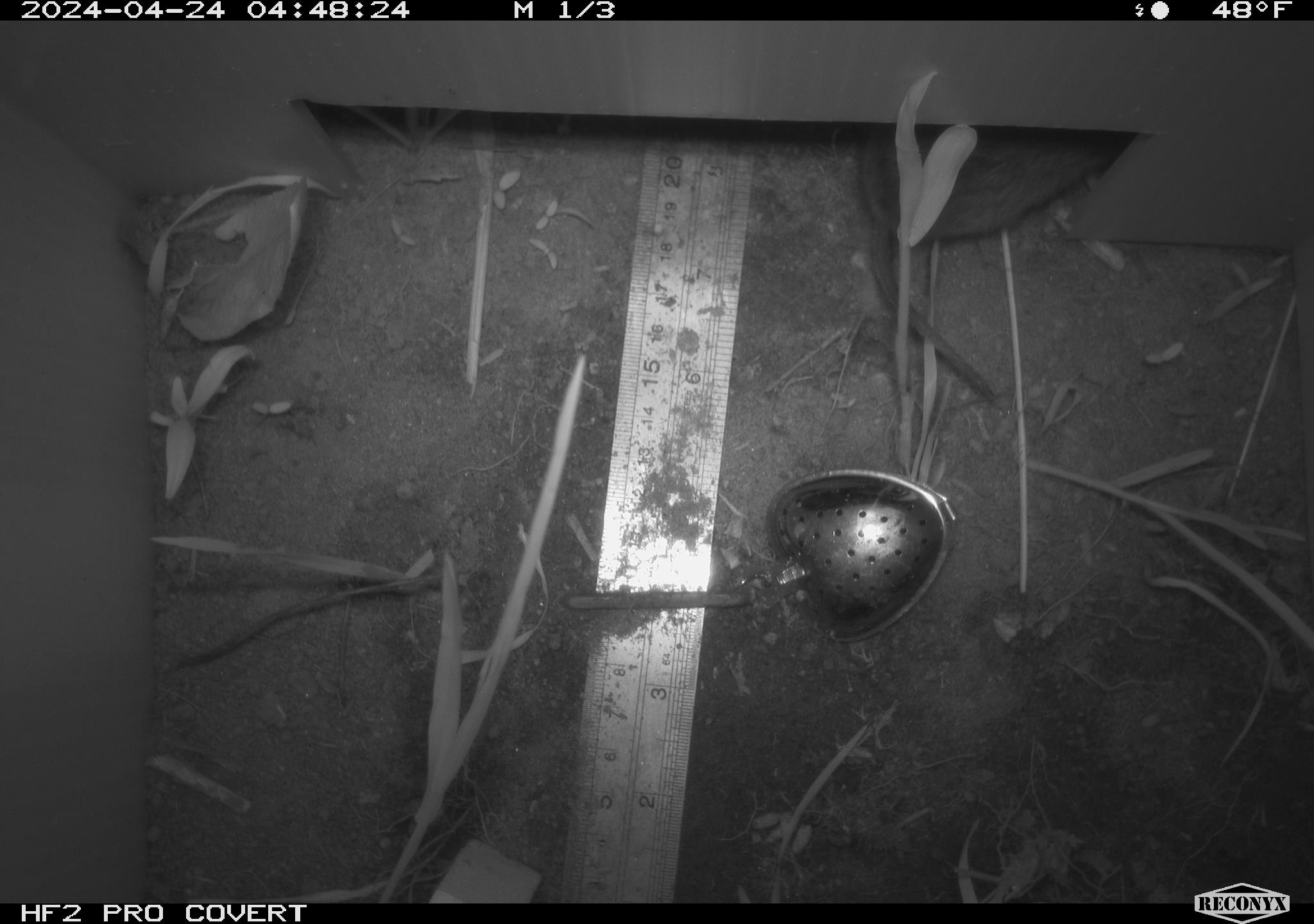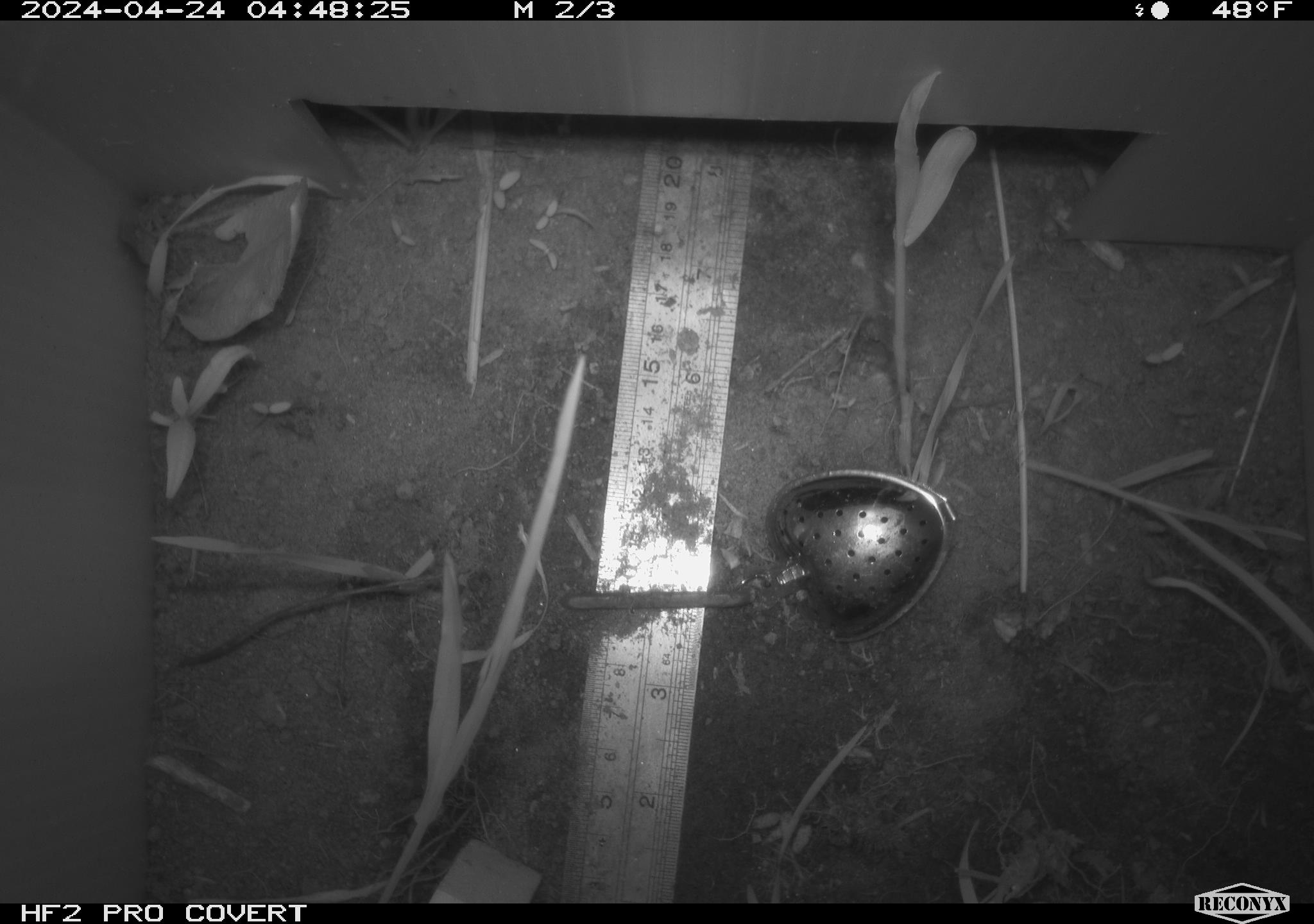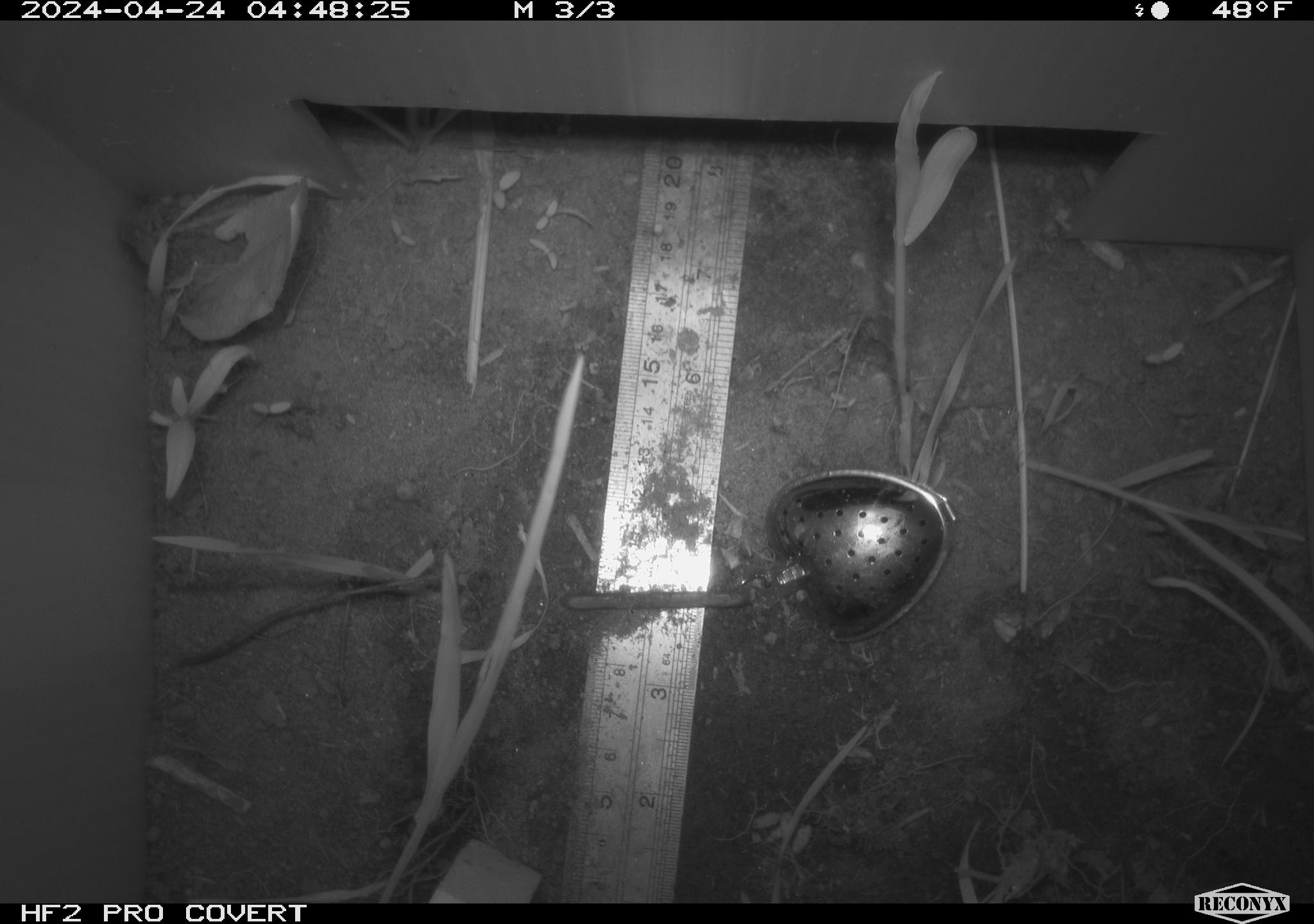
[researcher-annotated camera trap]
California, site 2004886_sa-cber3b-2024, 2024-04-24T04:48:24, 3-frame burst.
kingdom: Animalia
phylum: Chordata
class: Mammalia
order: Rodentia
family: Cricetidae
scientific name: Arvicolinae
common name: voles, lemmings, and muskrats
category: arvicolinae subfamily